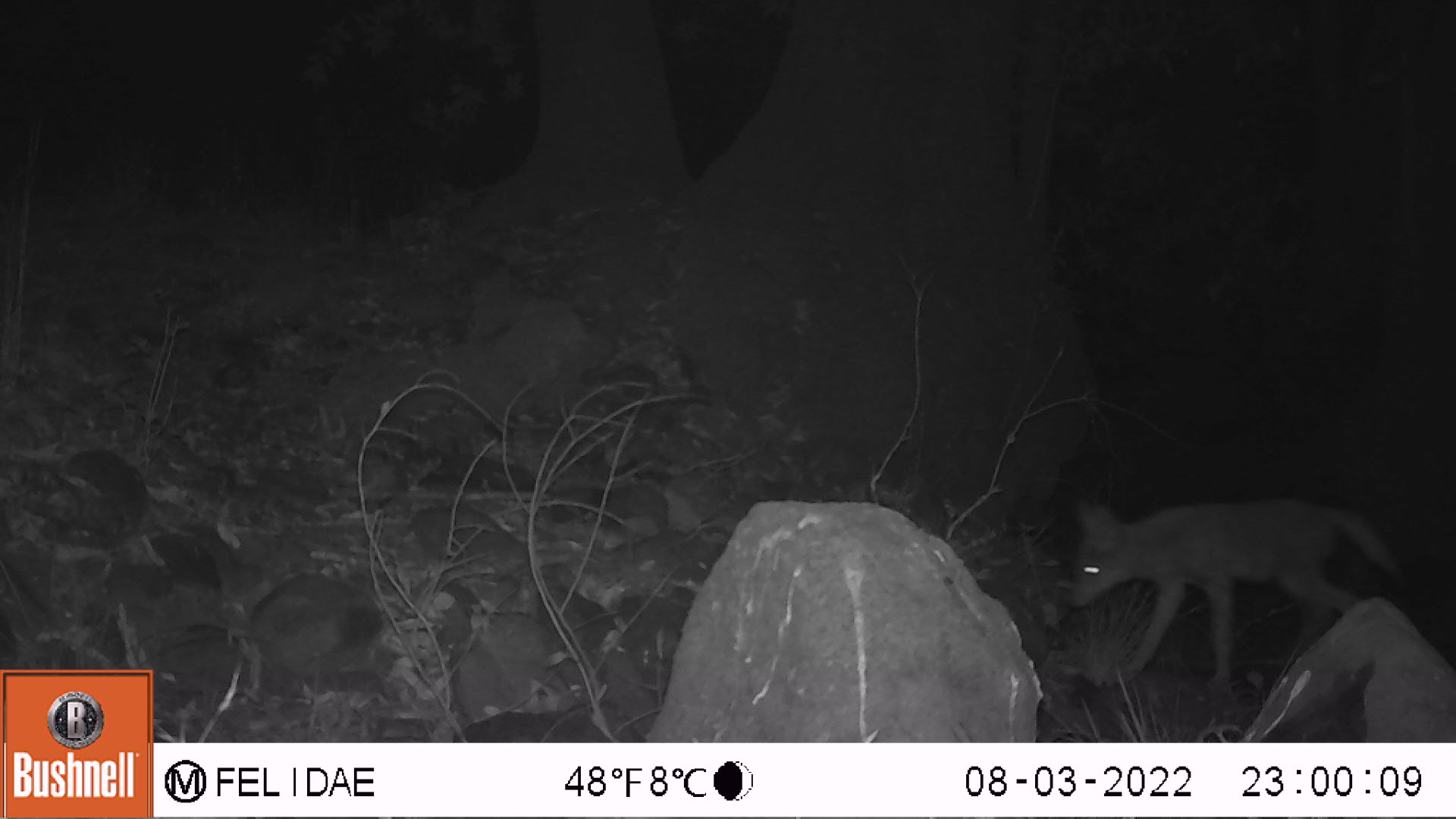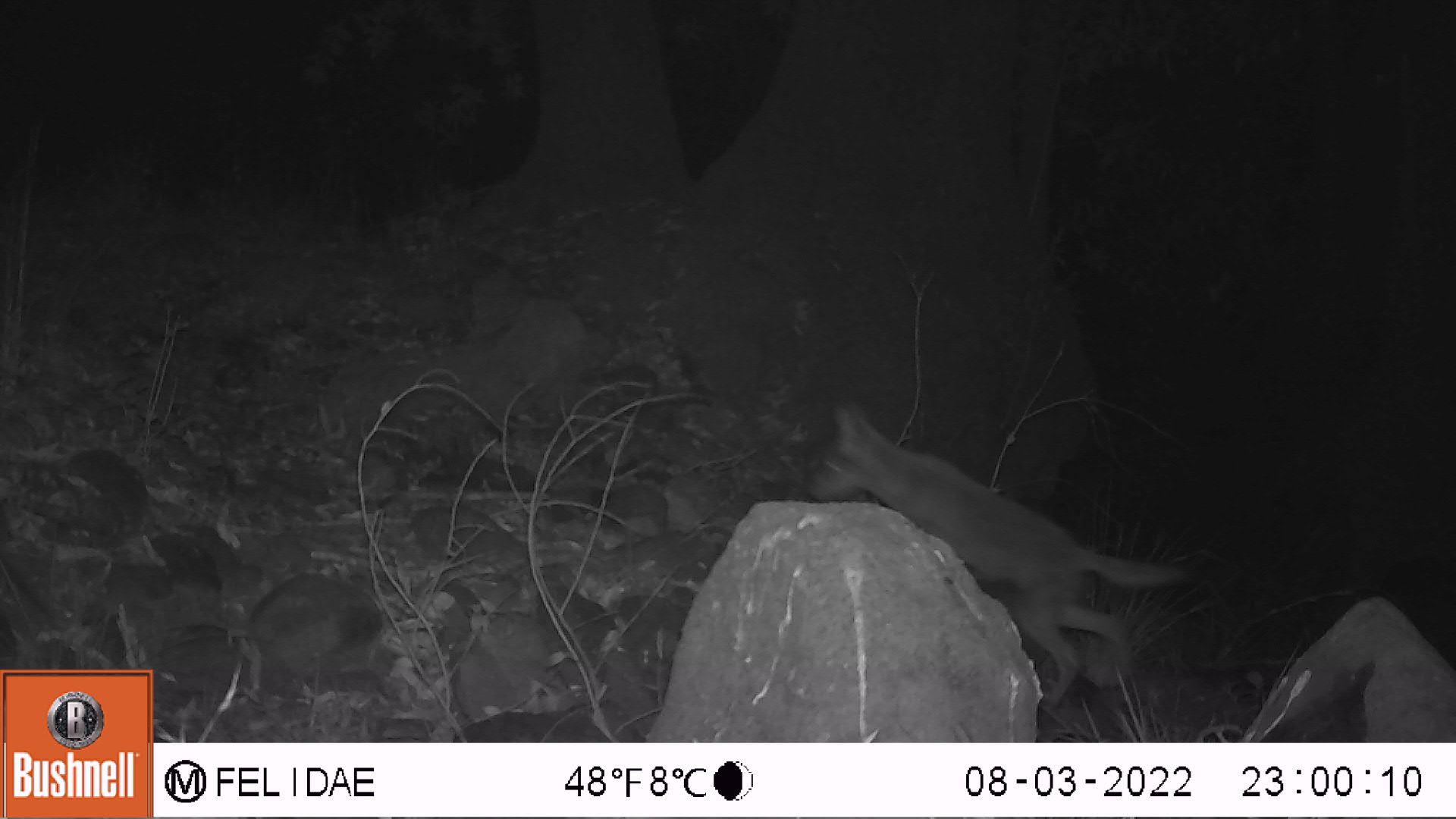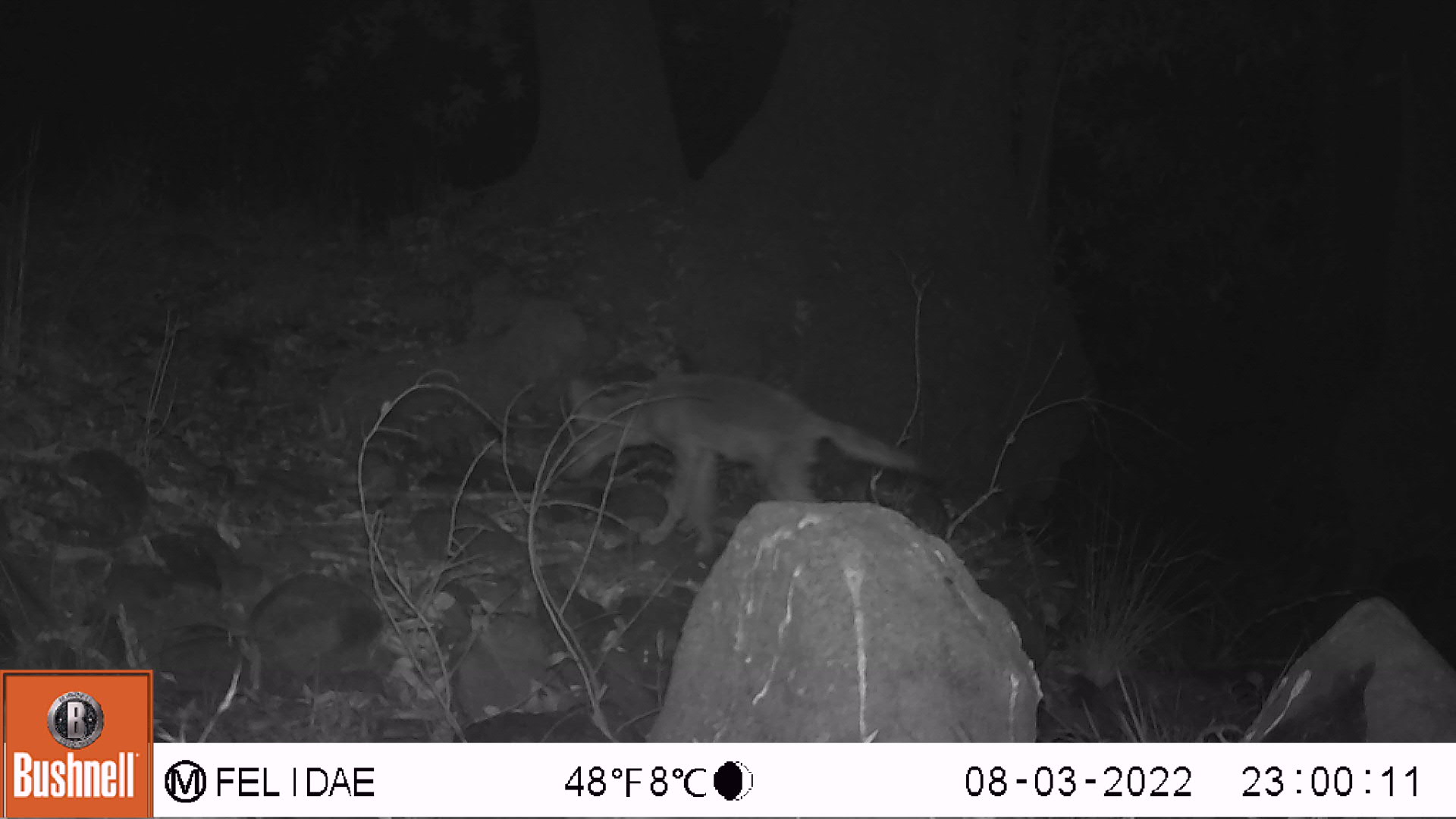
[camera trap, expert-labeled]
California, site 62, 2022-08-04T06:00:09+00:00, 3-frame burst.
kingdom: Animalia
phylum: Chordata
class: Mammalia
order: Carnivora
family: Canidae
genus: Canis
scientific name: Canis latrans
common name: coyote